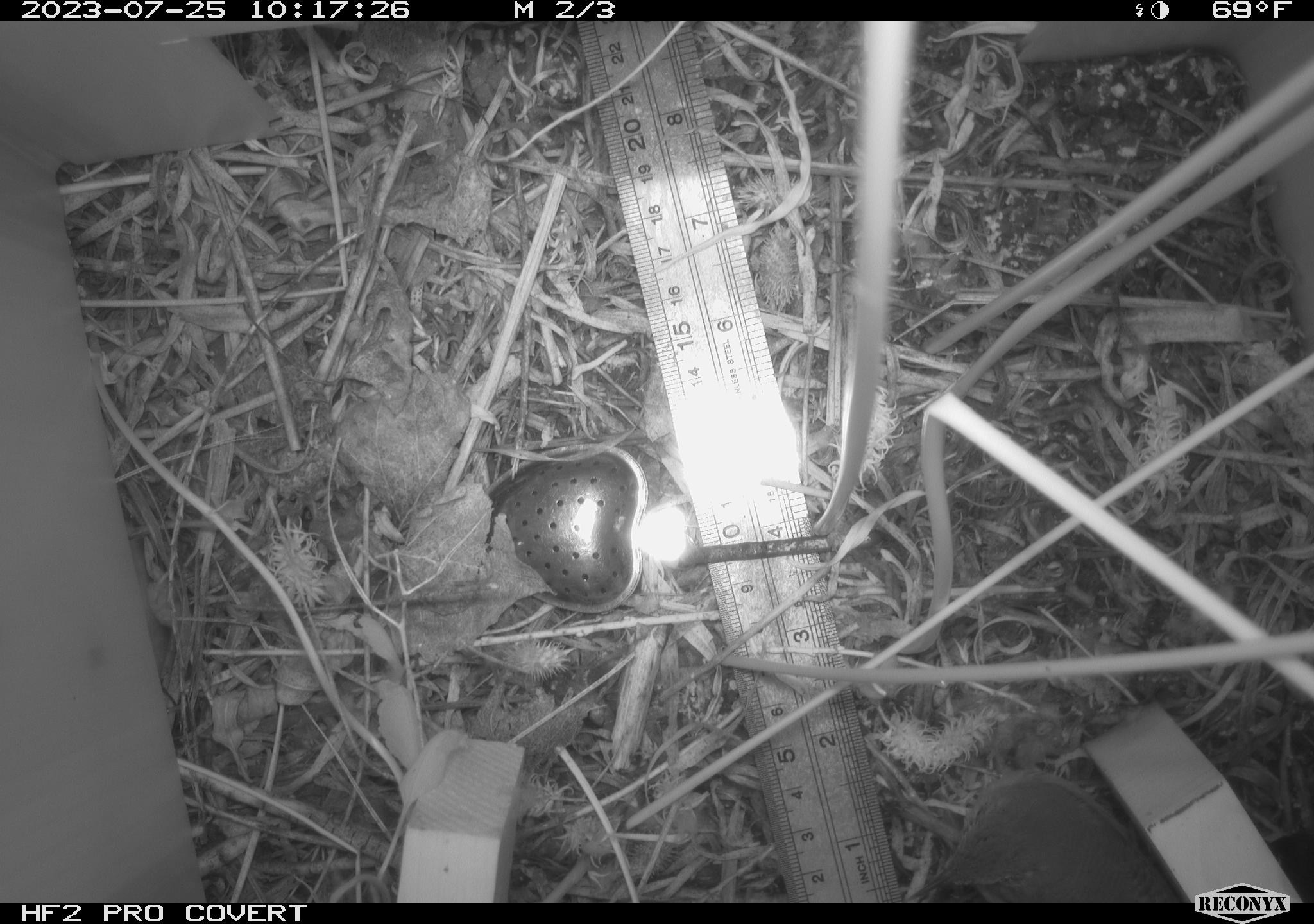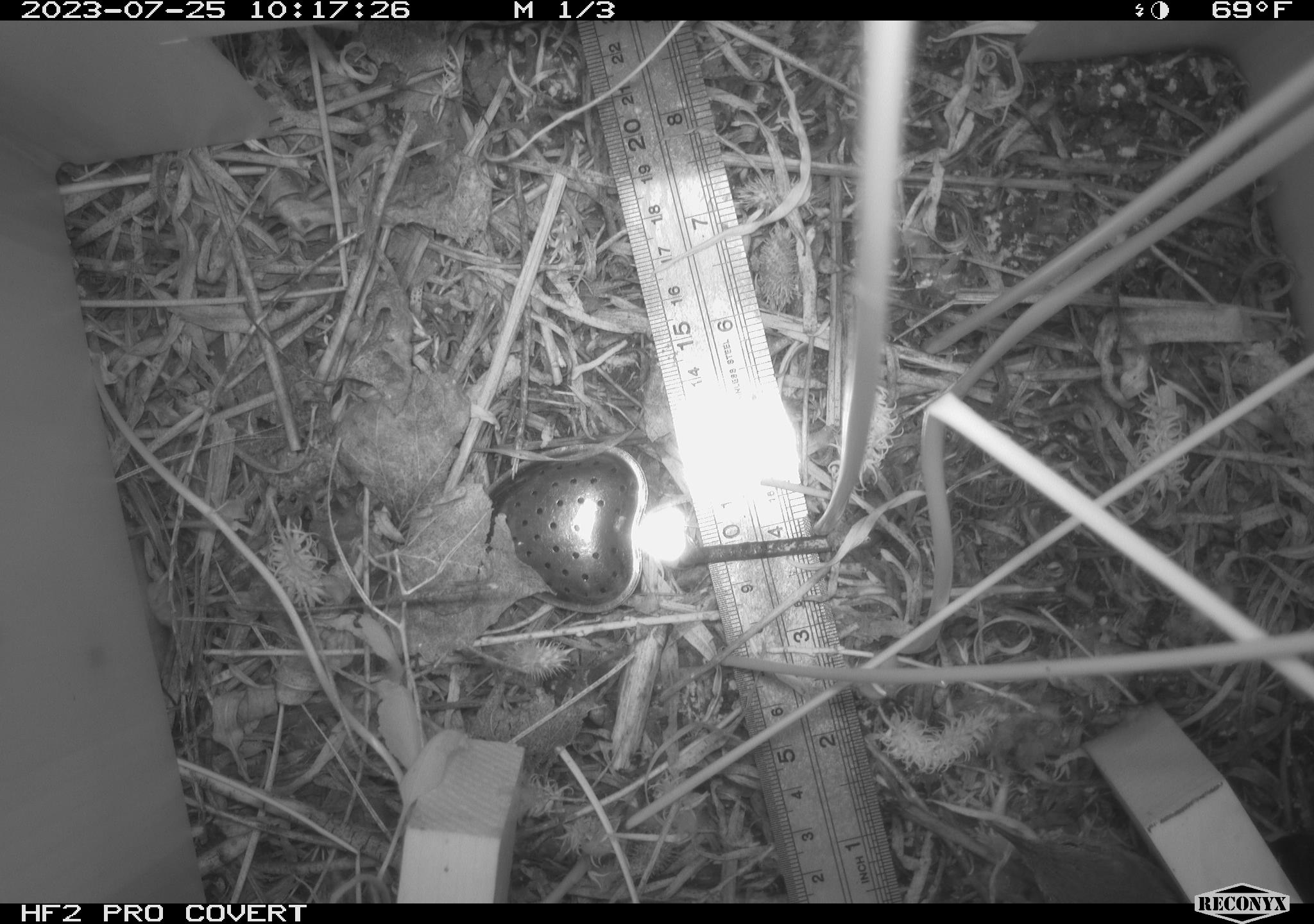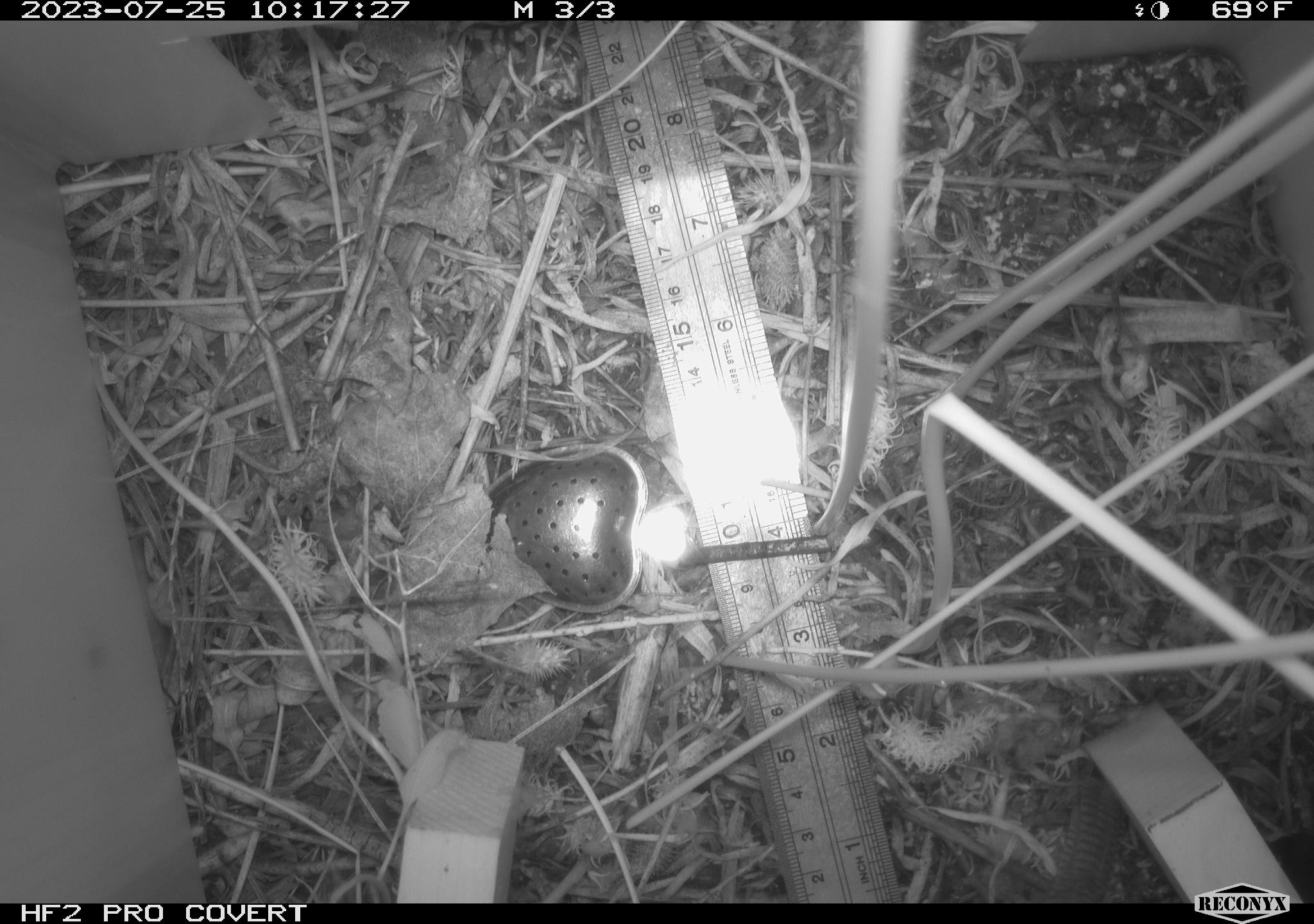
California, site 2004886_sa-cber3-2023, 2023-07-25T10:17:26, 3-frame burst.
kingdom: Animalia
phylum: Chordata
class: Aves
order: Passeriformes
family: Troglodytidae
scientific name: Troglodytidae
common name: wren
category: troglodytidae family